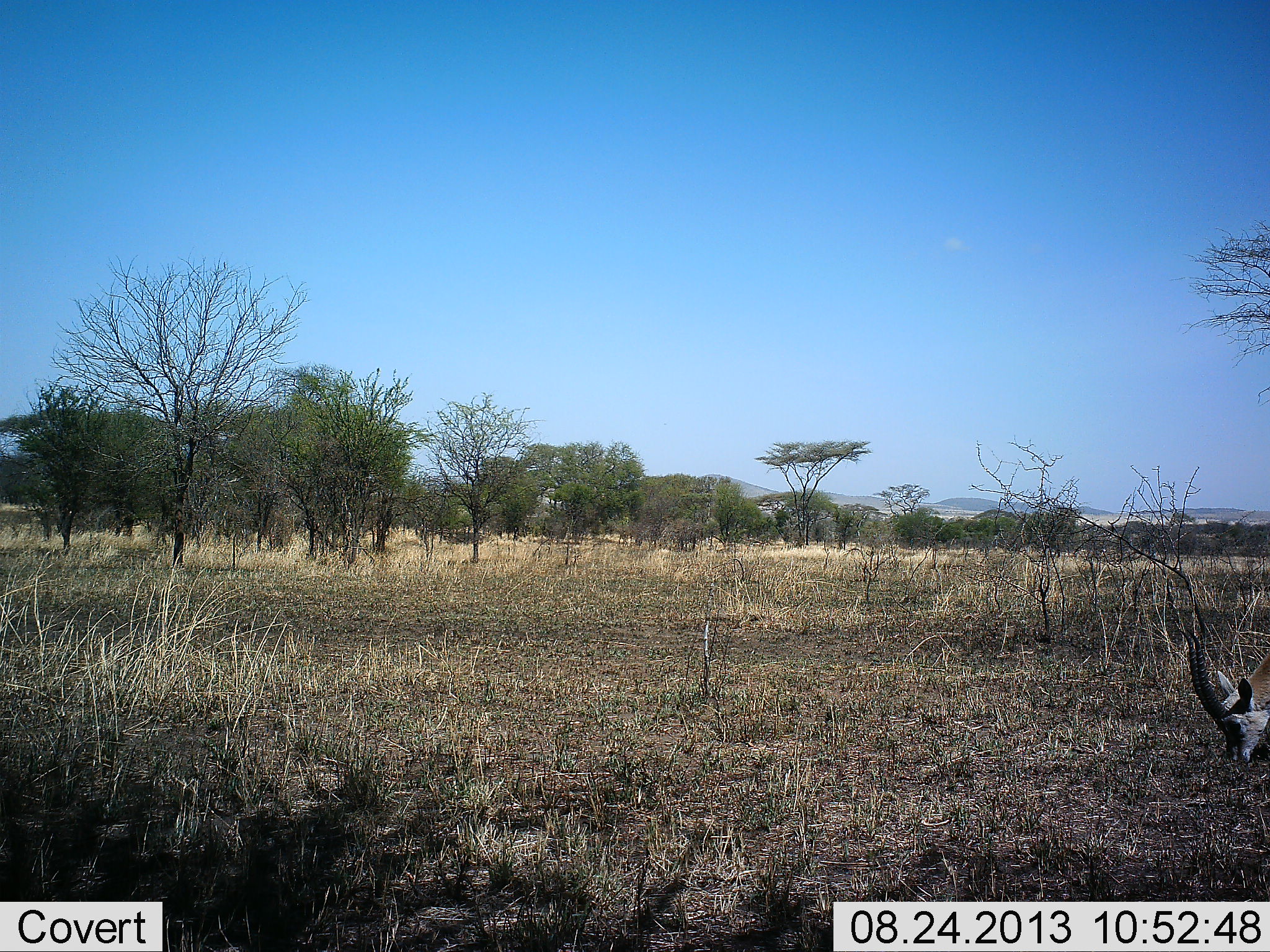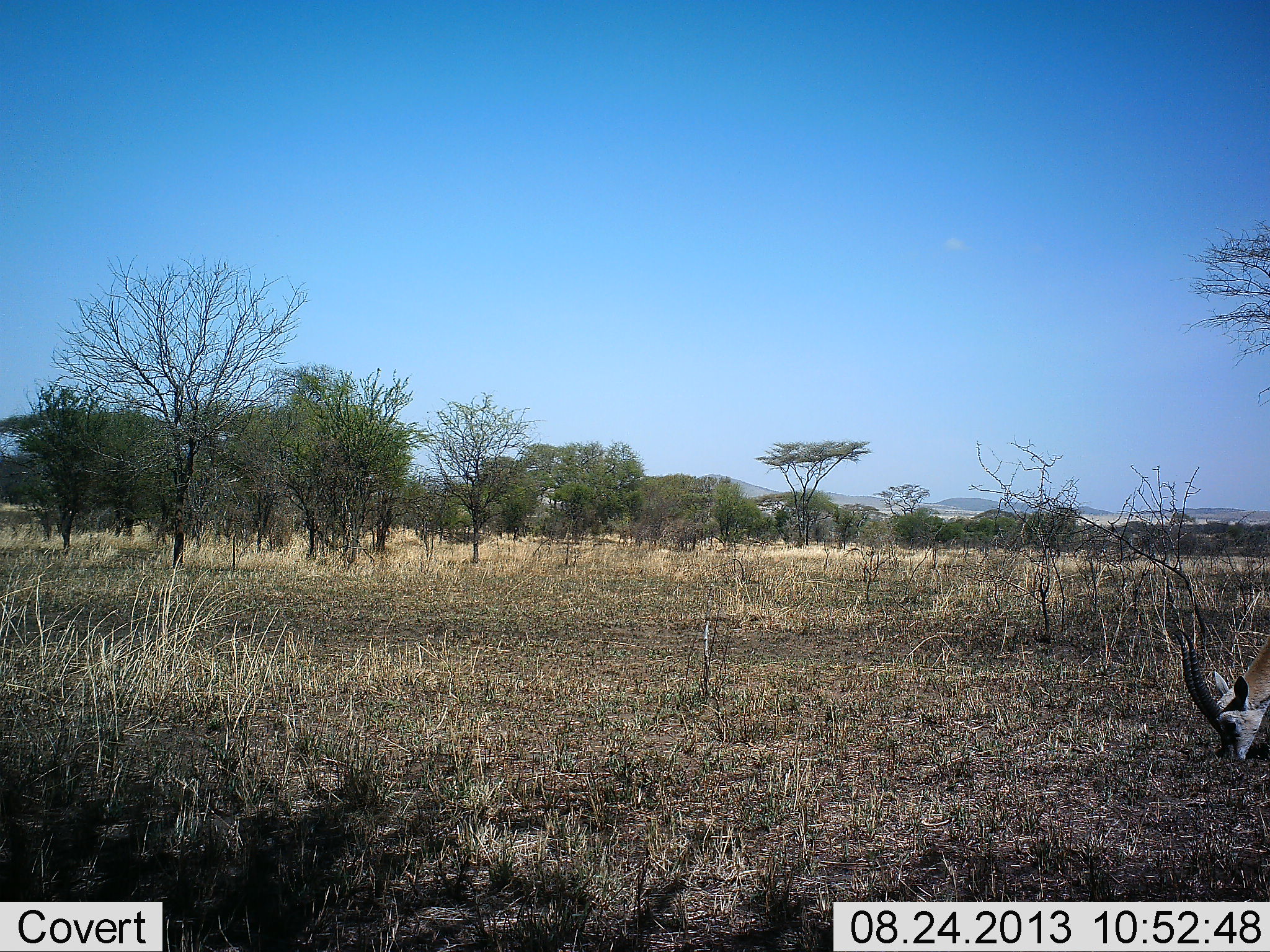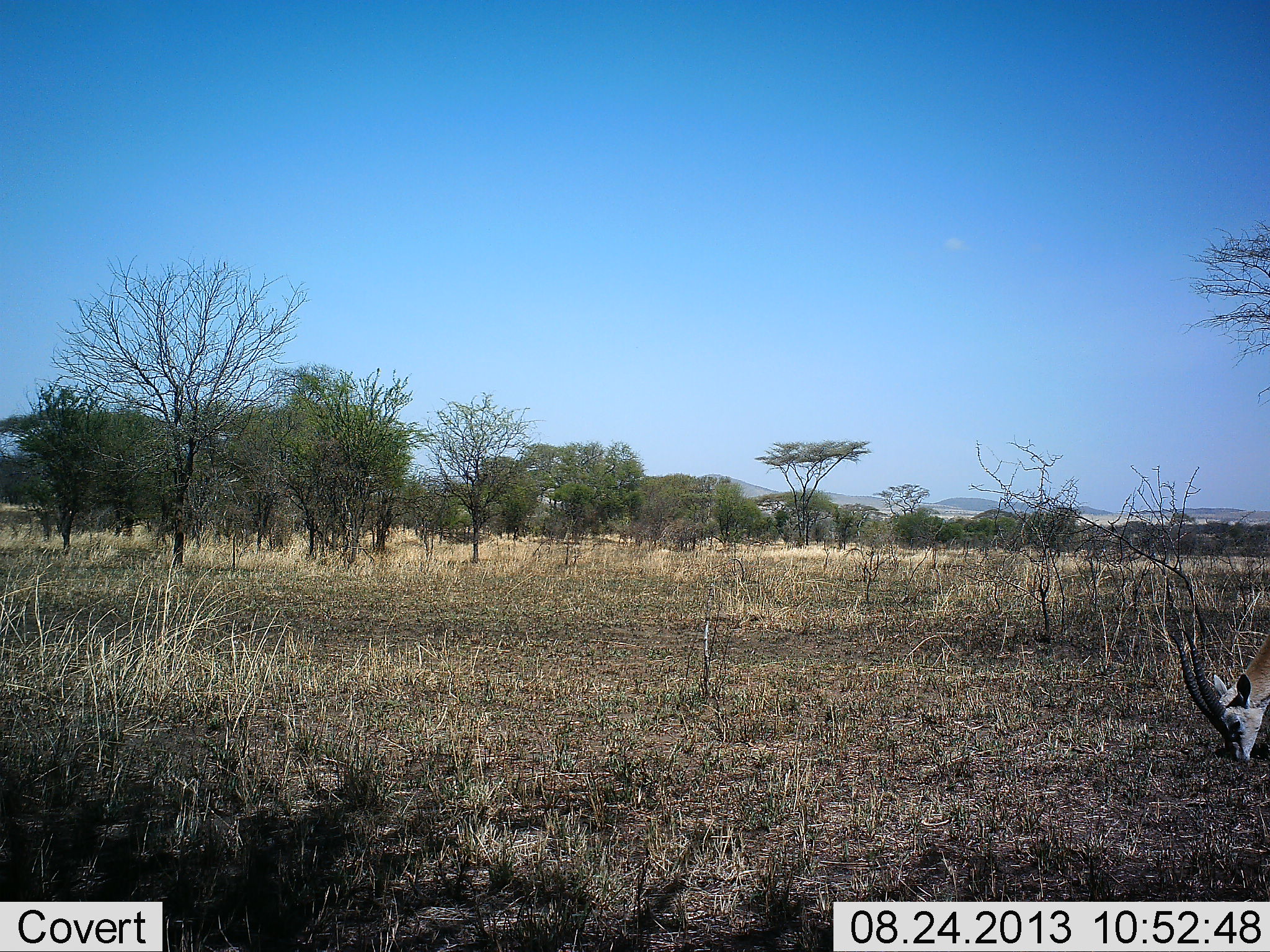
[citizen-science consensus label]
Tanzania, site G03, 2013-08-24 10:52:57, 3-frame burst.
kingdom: Animalia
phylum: Chordata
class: Mammalia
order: Artiodactyla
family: Bovidae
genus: Eudorcas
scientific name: Eudorcas thomsonii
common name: thomson's gazelle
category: gazellethomsons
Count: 1.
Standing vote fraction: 0%.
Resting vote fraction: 0%.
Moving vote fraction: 0%.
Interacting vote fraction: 0%.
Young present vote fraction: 0%.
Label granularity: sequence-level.